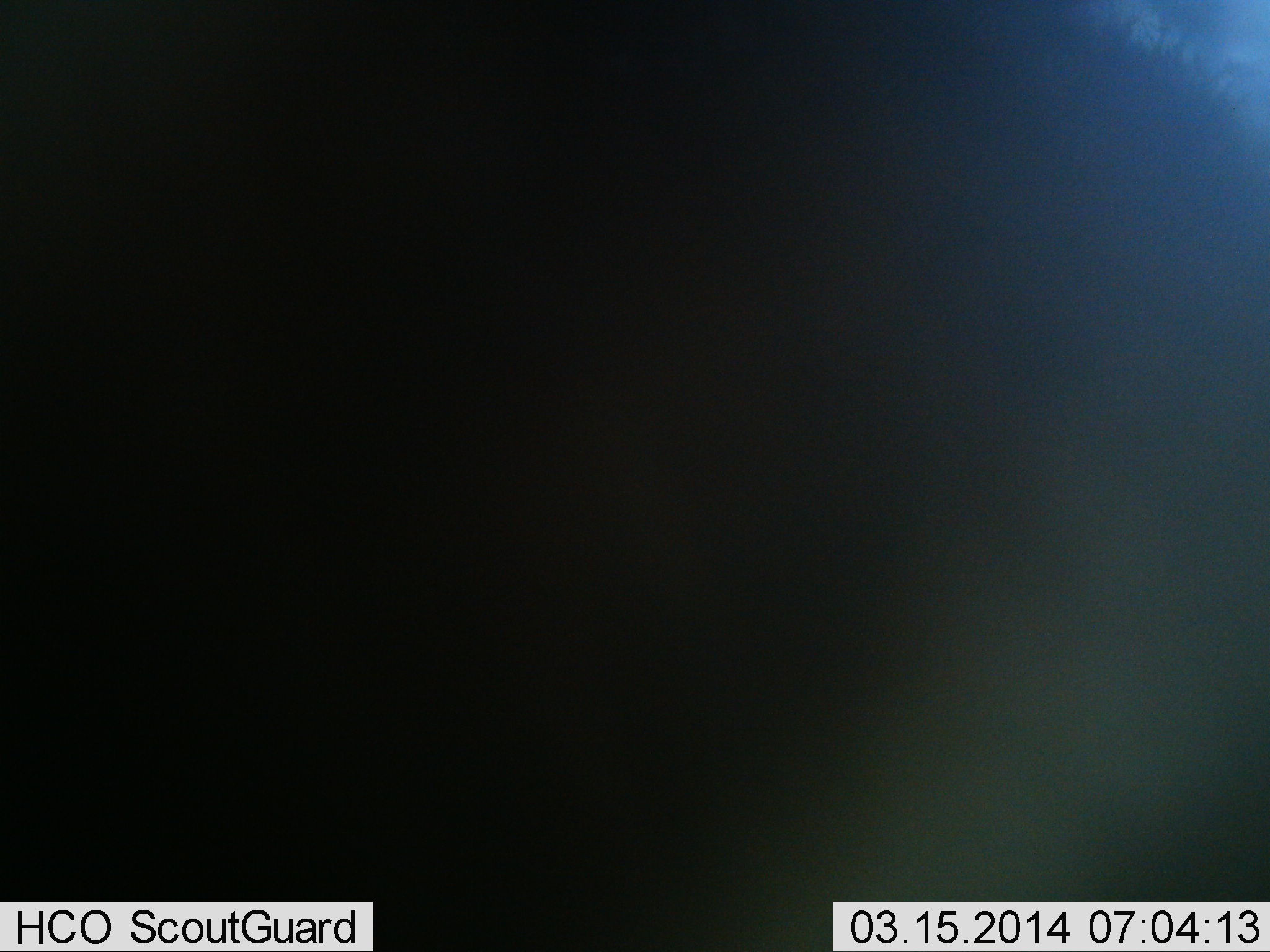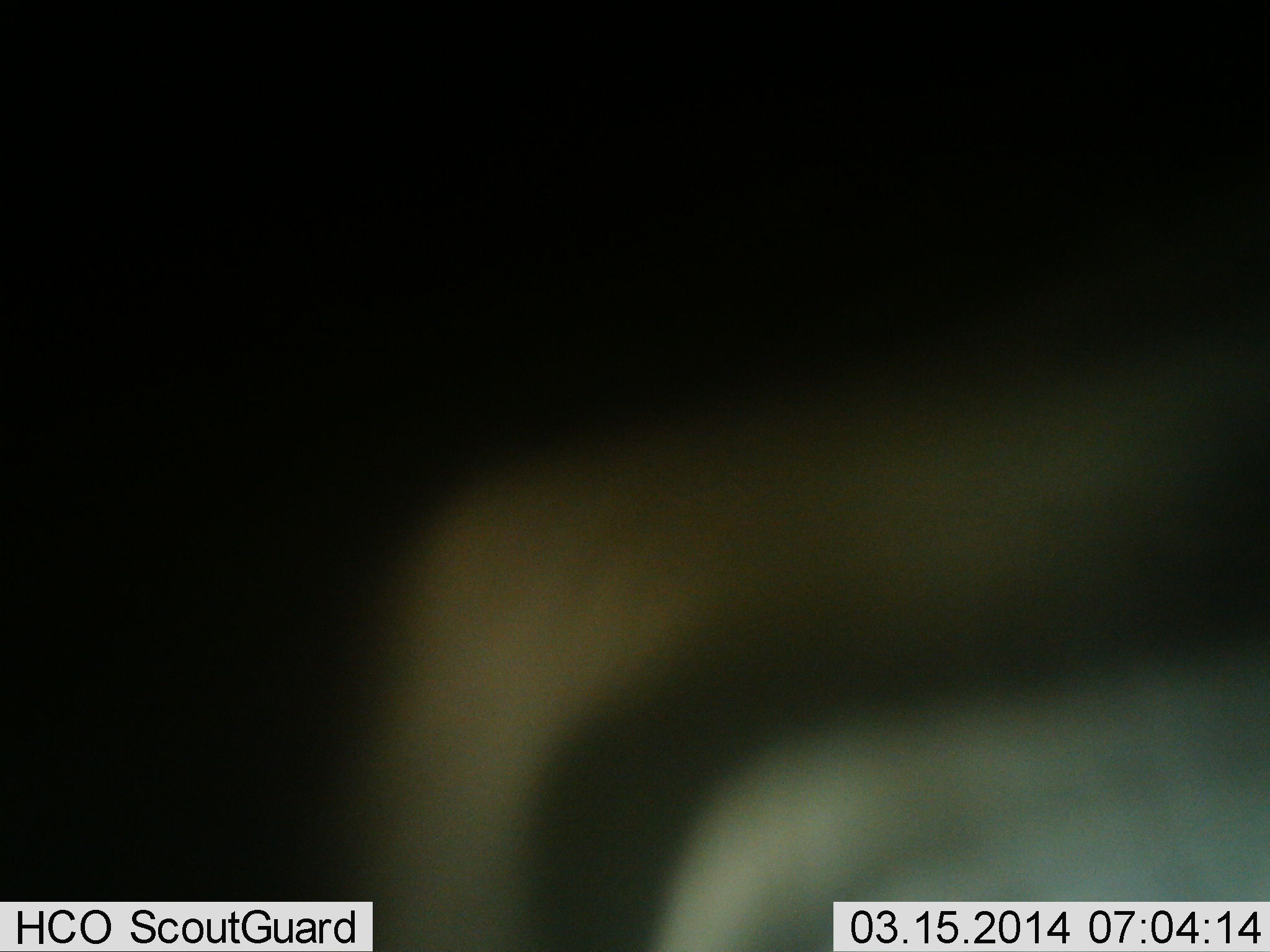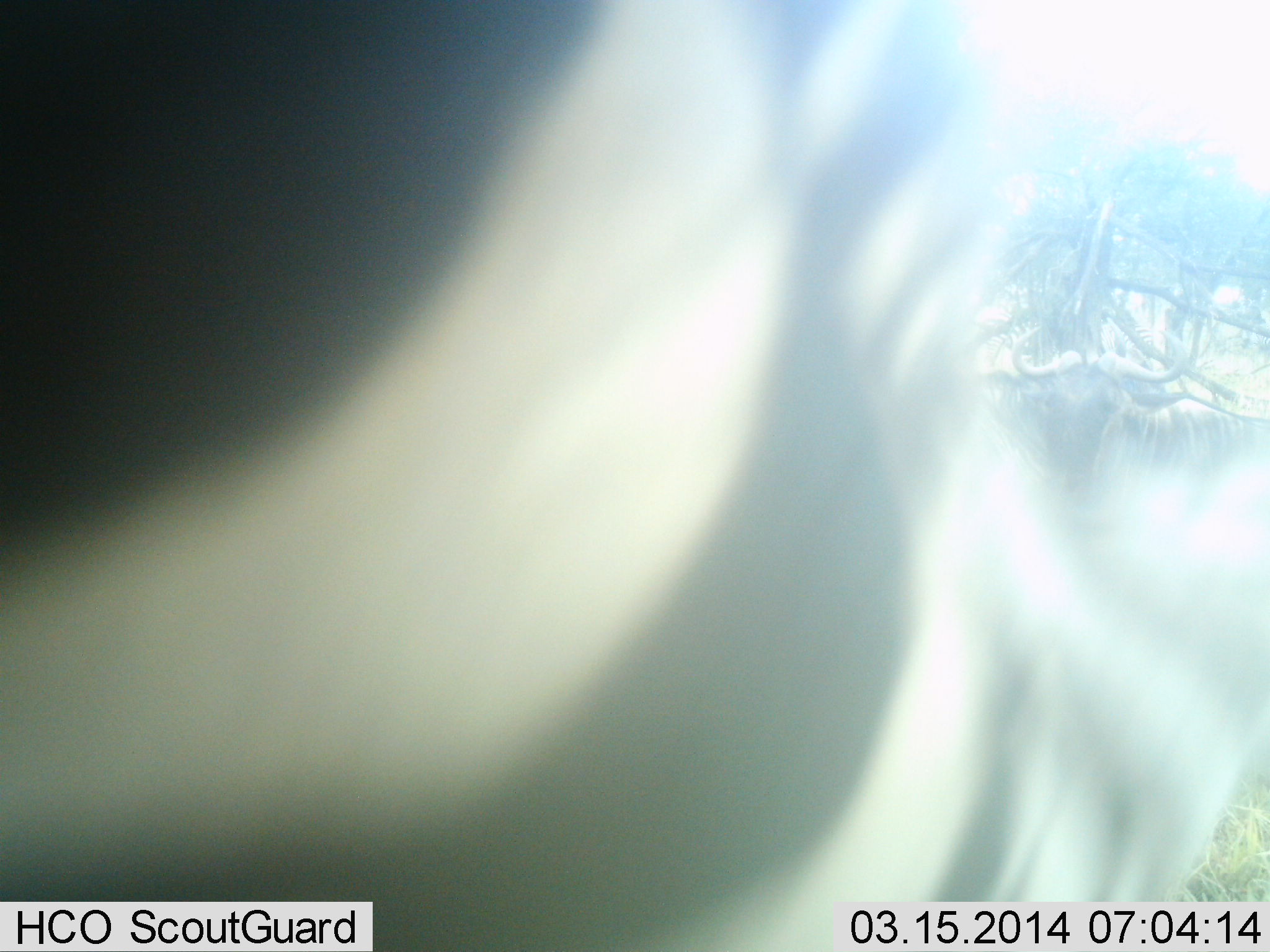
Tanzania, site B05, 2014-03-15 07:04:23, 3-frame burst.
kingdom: Animalia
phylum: Chordata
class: Mammalia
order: Perissodactyla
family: Equidae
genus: Equus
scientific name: Equus quagga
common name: plains zebra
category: zebra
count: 1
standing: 47%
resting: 0%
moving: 40%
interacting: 7%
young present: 0%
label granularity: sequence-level